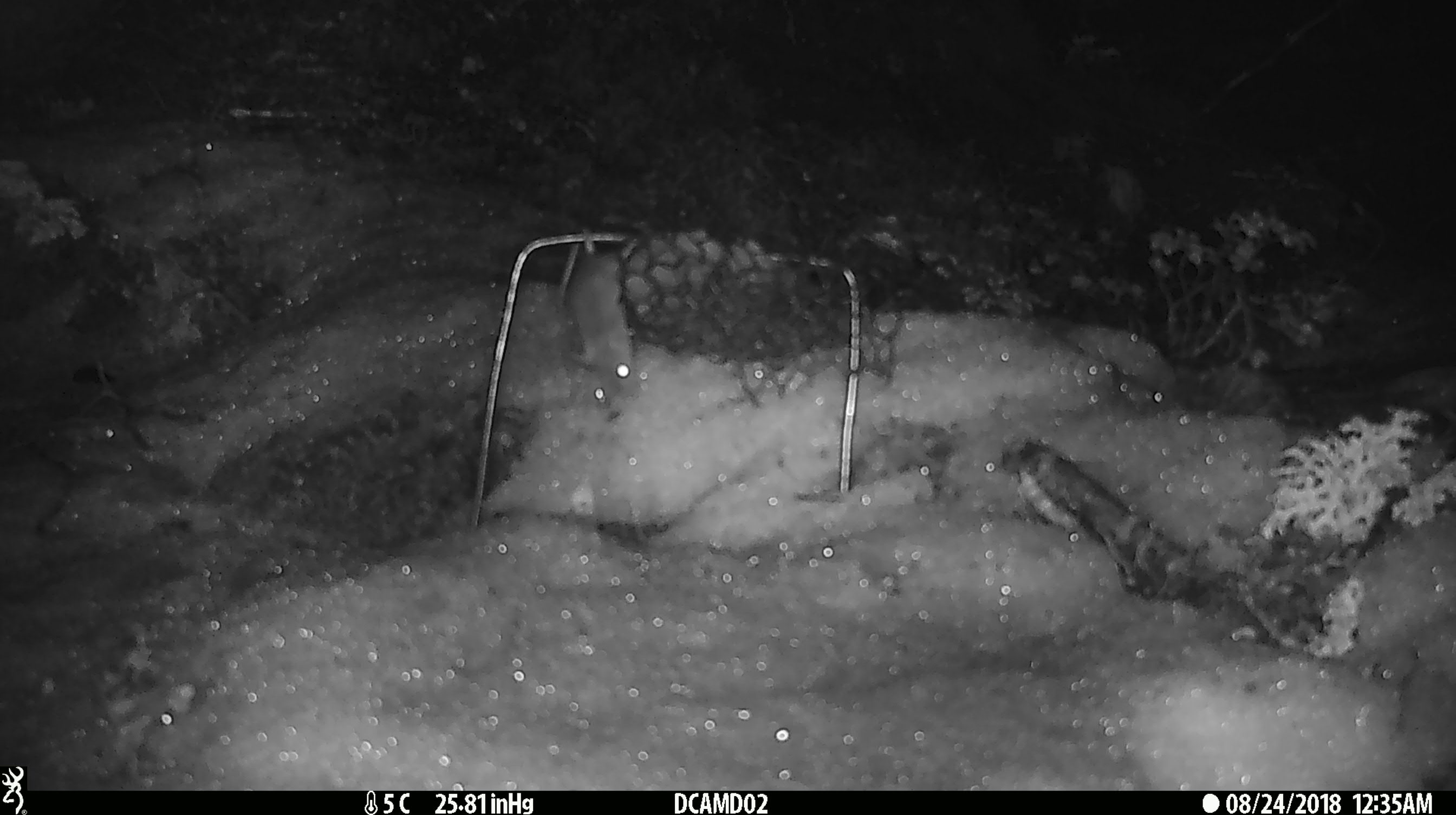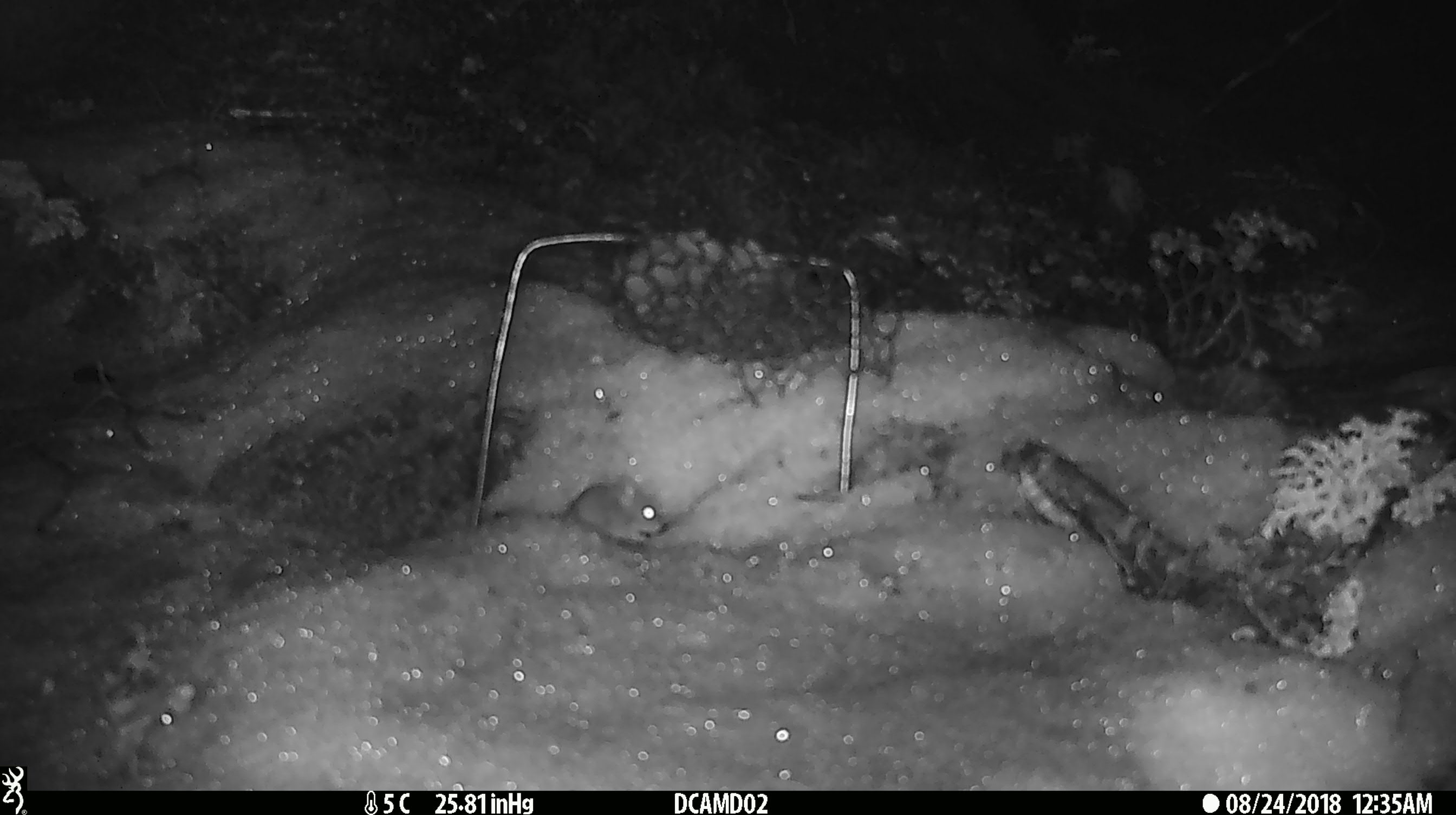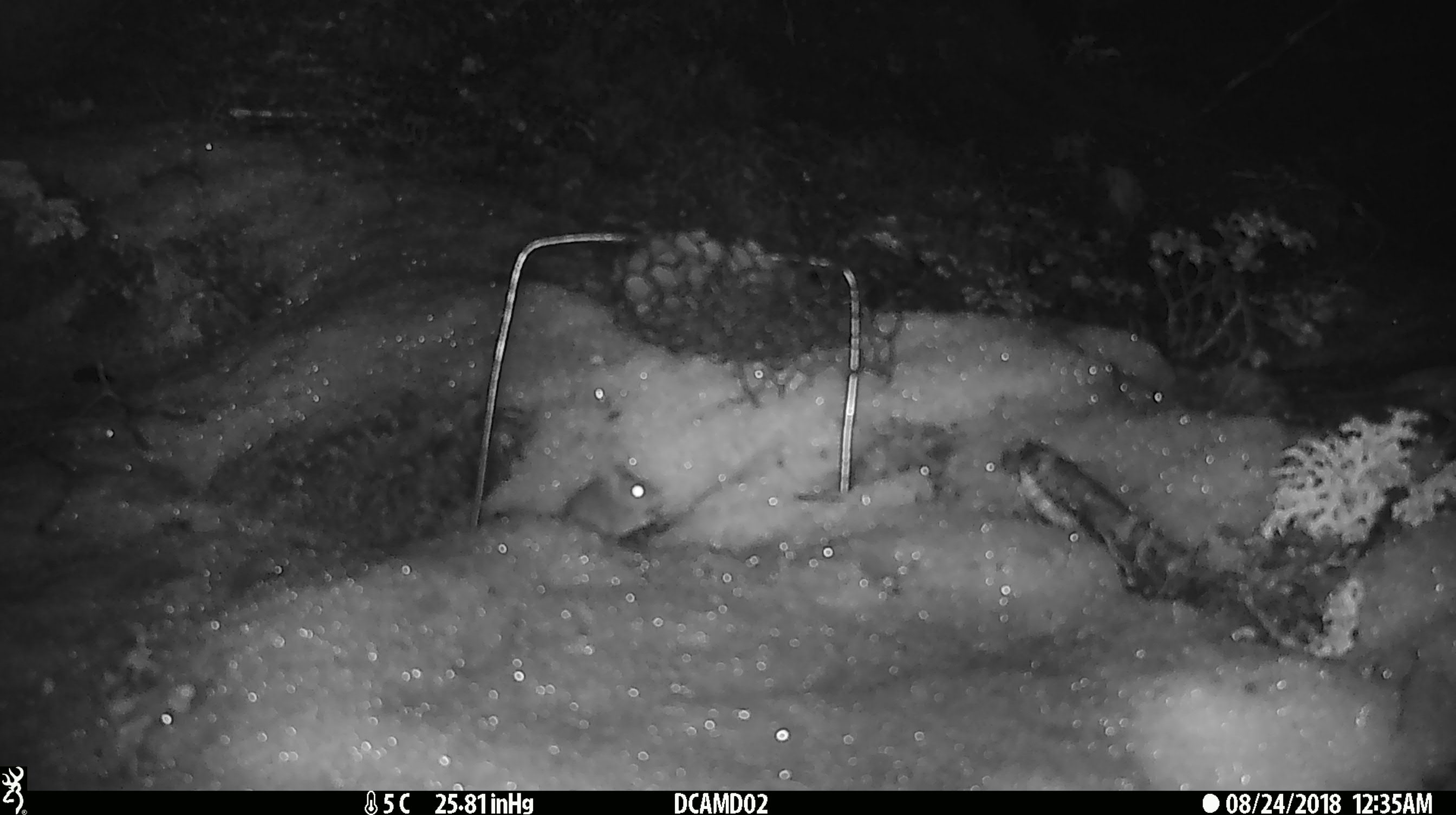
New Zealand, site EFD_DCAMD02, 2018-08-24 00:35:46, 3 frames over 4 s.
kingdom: Animalia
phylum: Chordata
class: Mammalia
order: Rodentia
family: Muridae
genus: Mus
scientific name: Mus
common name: mouse